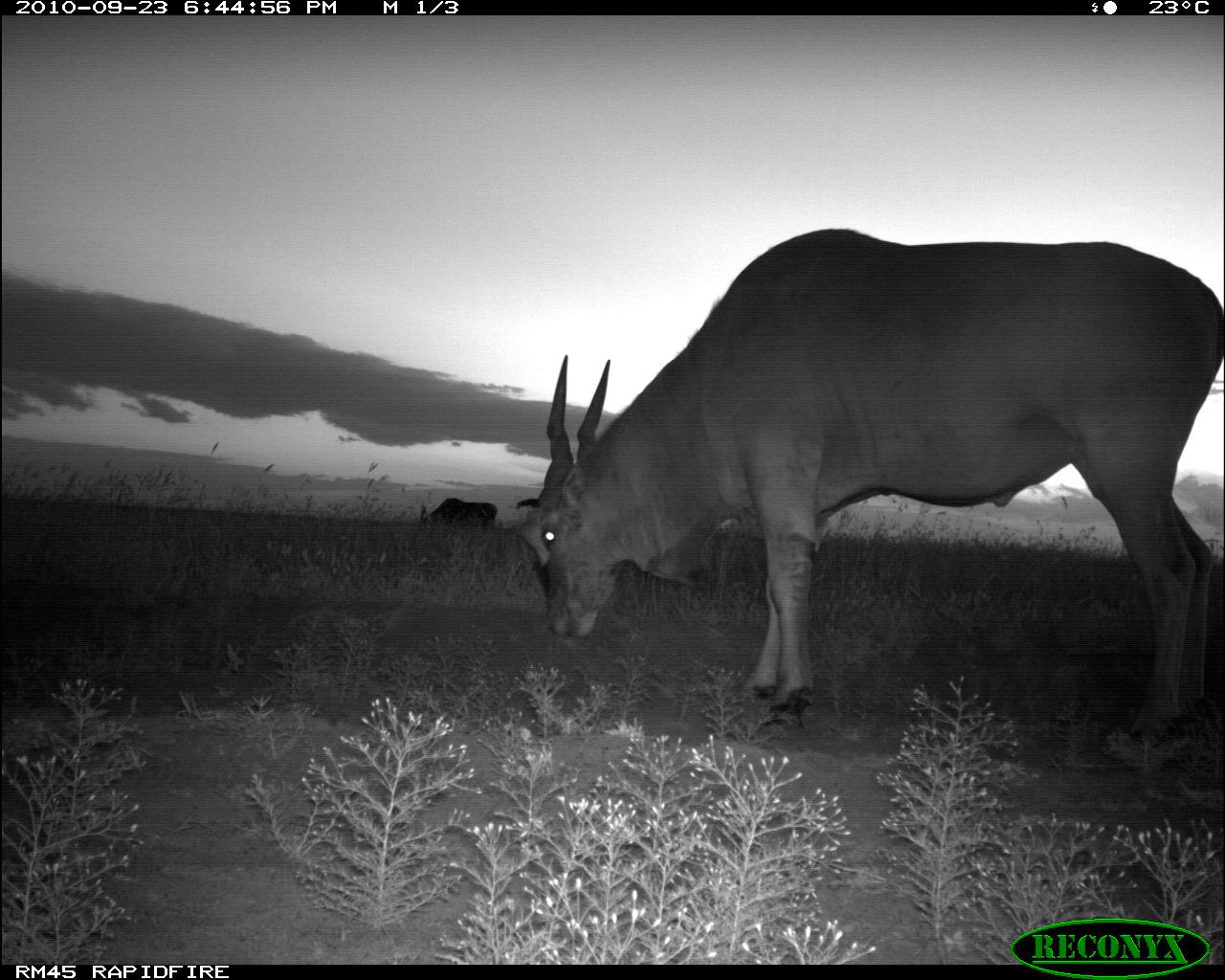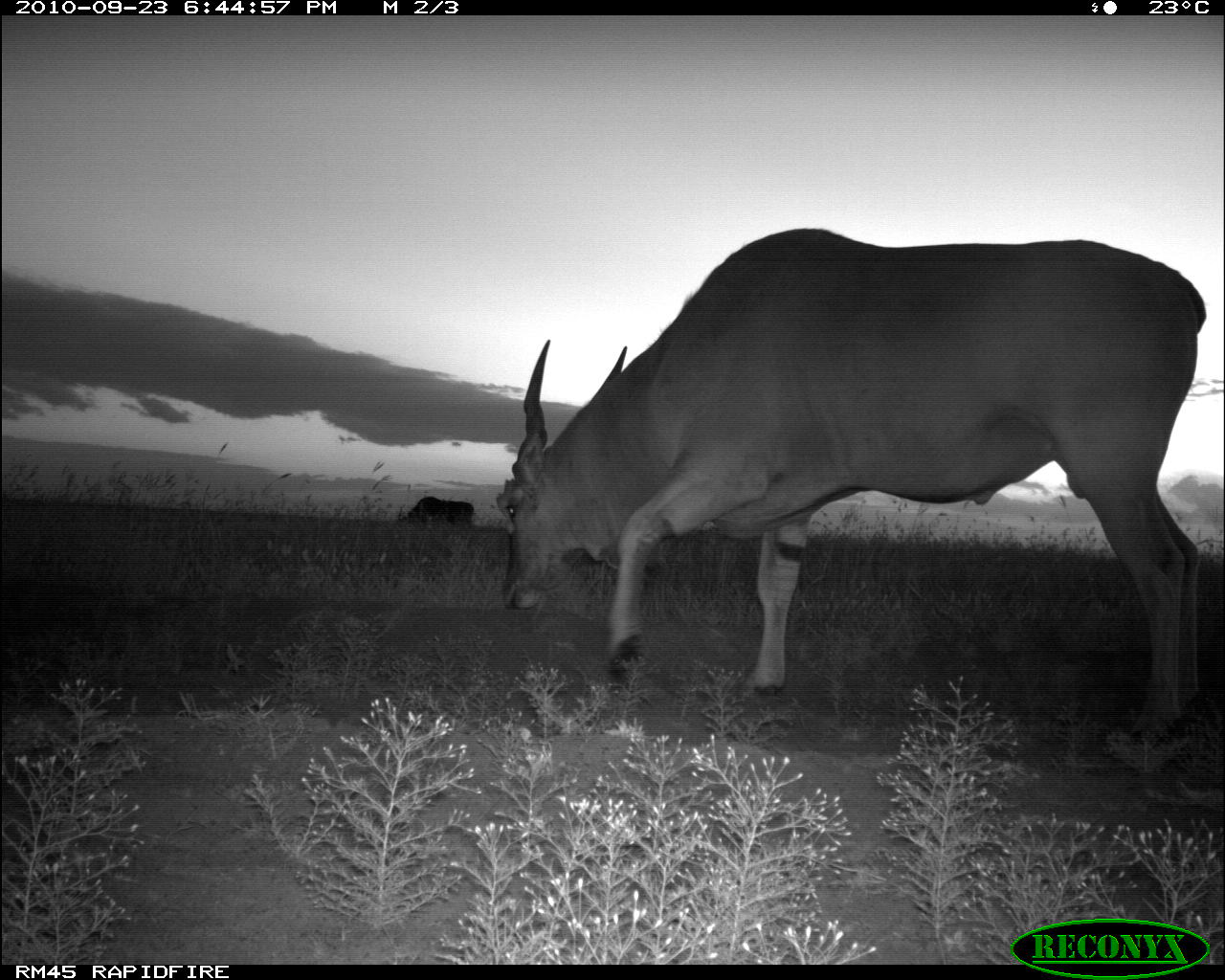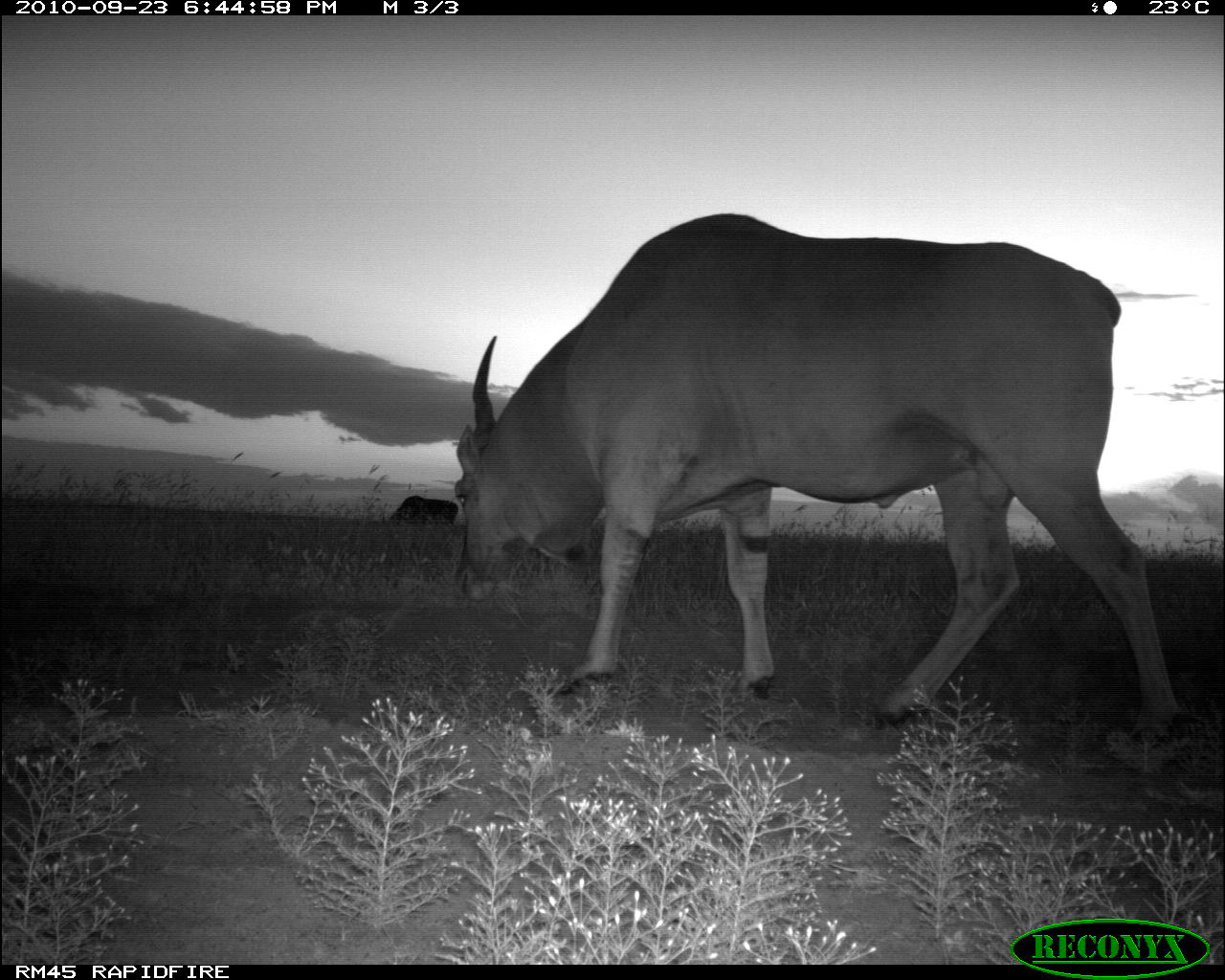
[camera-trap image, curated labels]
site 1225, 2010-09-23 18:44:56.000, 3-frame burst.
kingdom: Animalia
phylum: Chordata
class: Mammalia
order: Artiodactyla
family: Bovidae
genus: Tragelaphus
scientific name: Tragelaphus oryx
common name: eland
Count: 2.